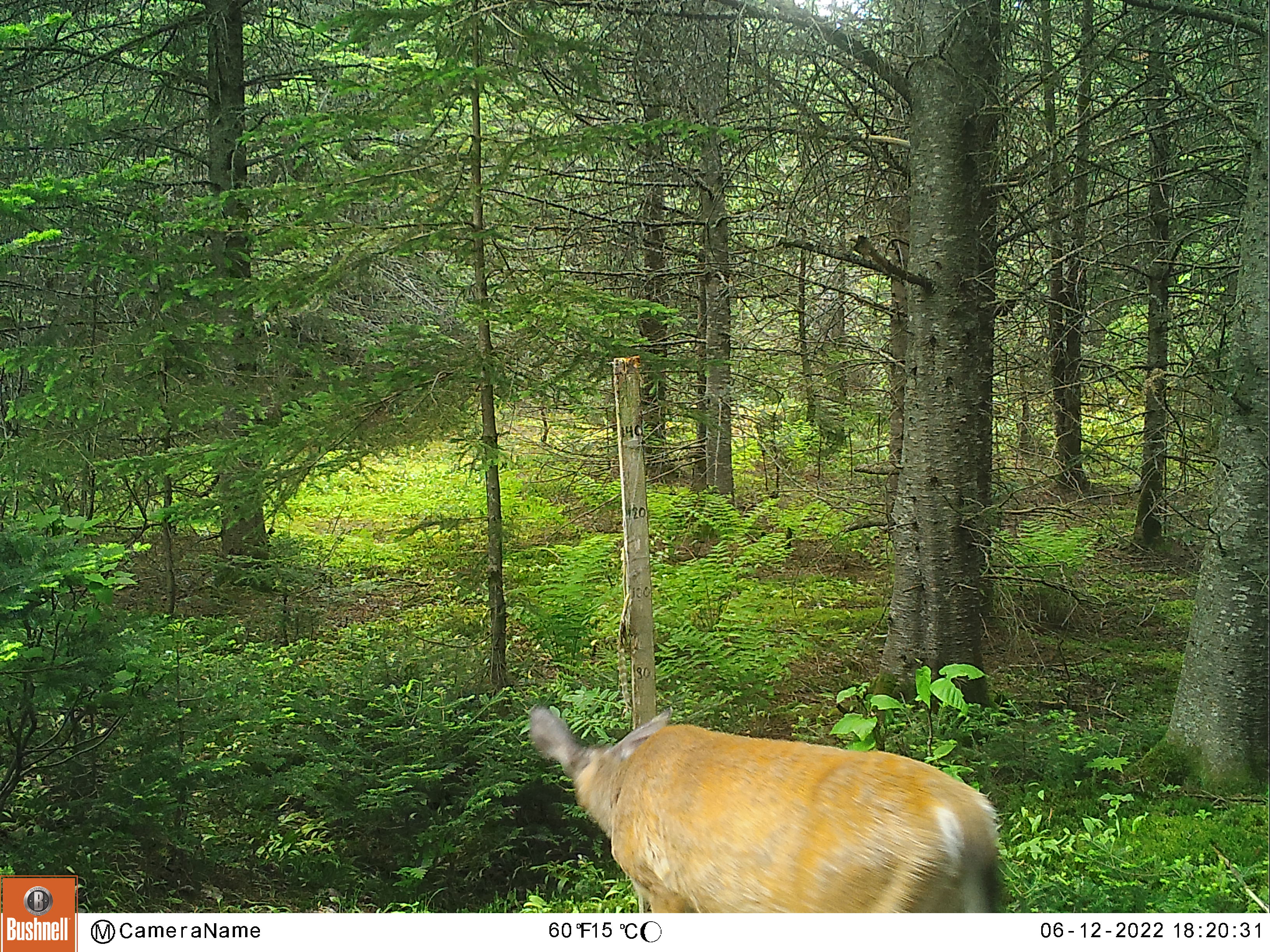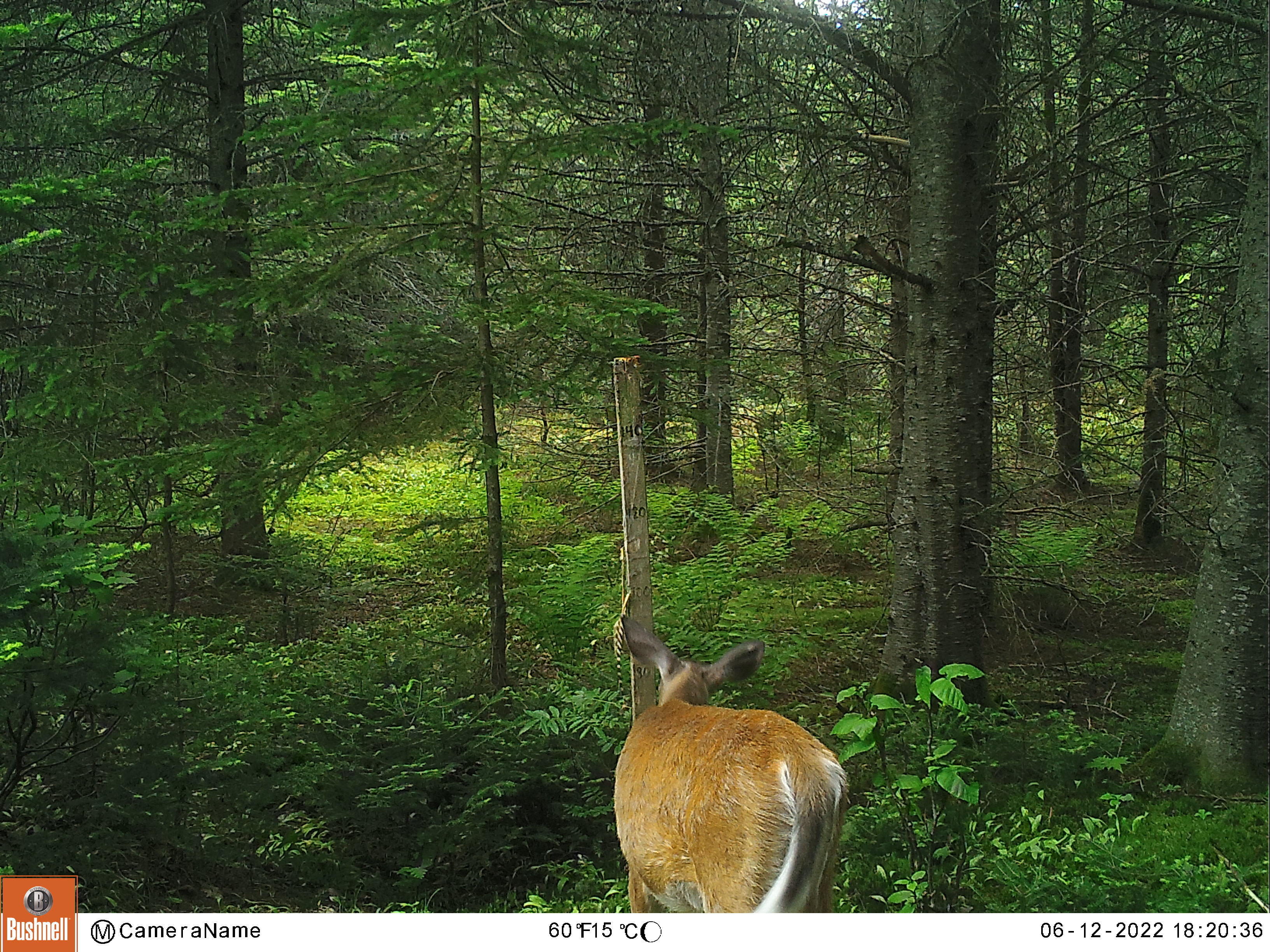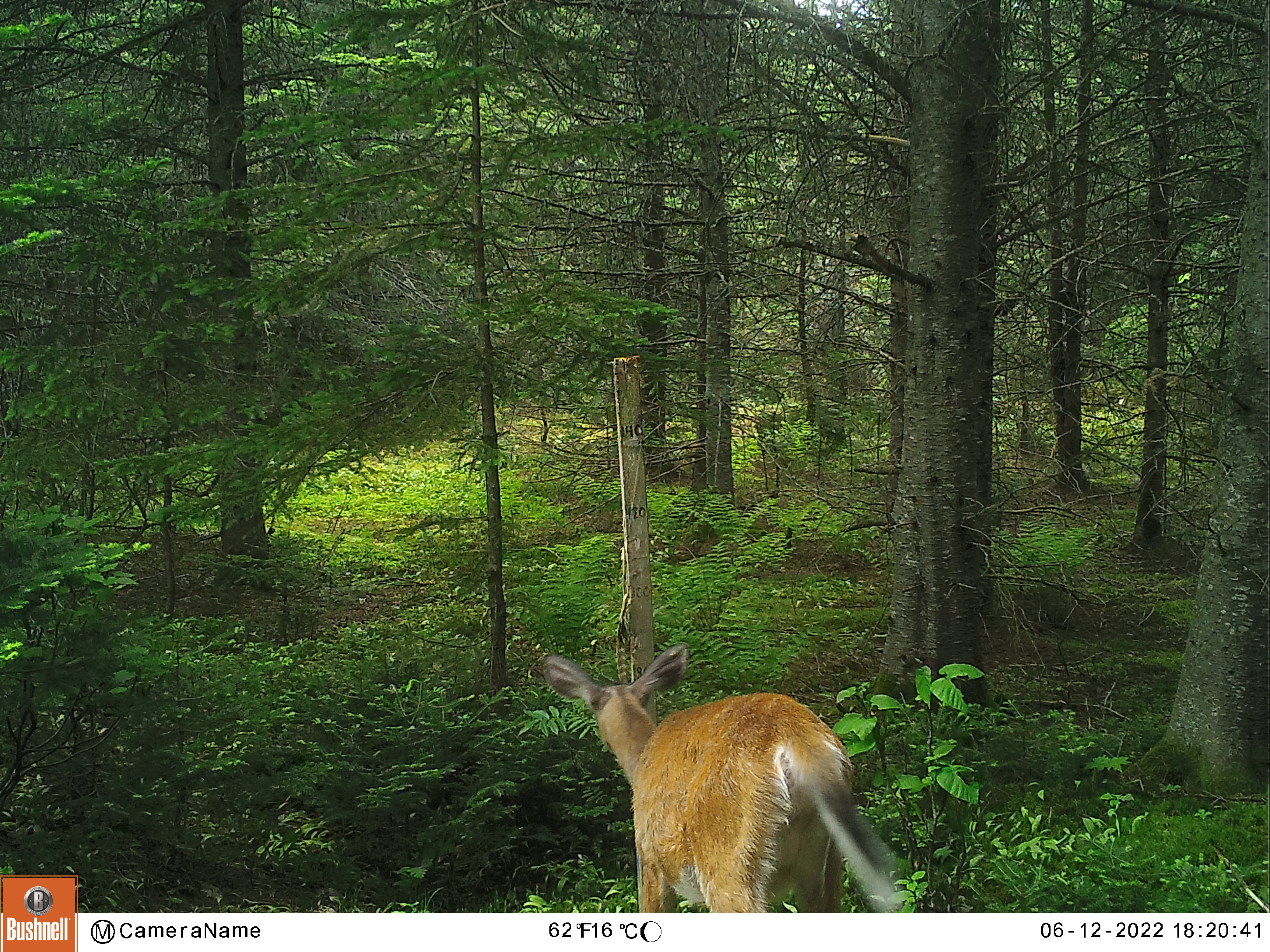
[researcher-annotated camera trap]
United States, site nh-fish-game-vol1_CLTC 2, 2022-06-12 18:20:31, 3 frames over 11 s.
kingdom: Animalia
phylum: Chordata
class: Mammalia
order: Artiodactyla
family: Cervidae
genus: Odocoileus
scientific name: Odocoileus virginianus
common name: white-tailed deer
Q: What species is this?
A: White-tailed deer (Odocoileus virginianus).